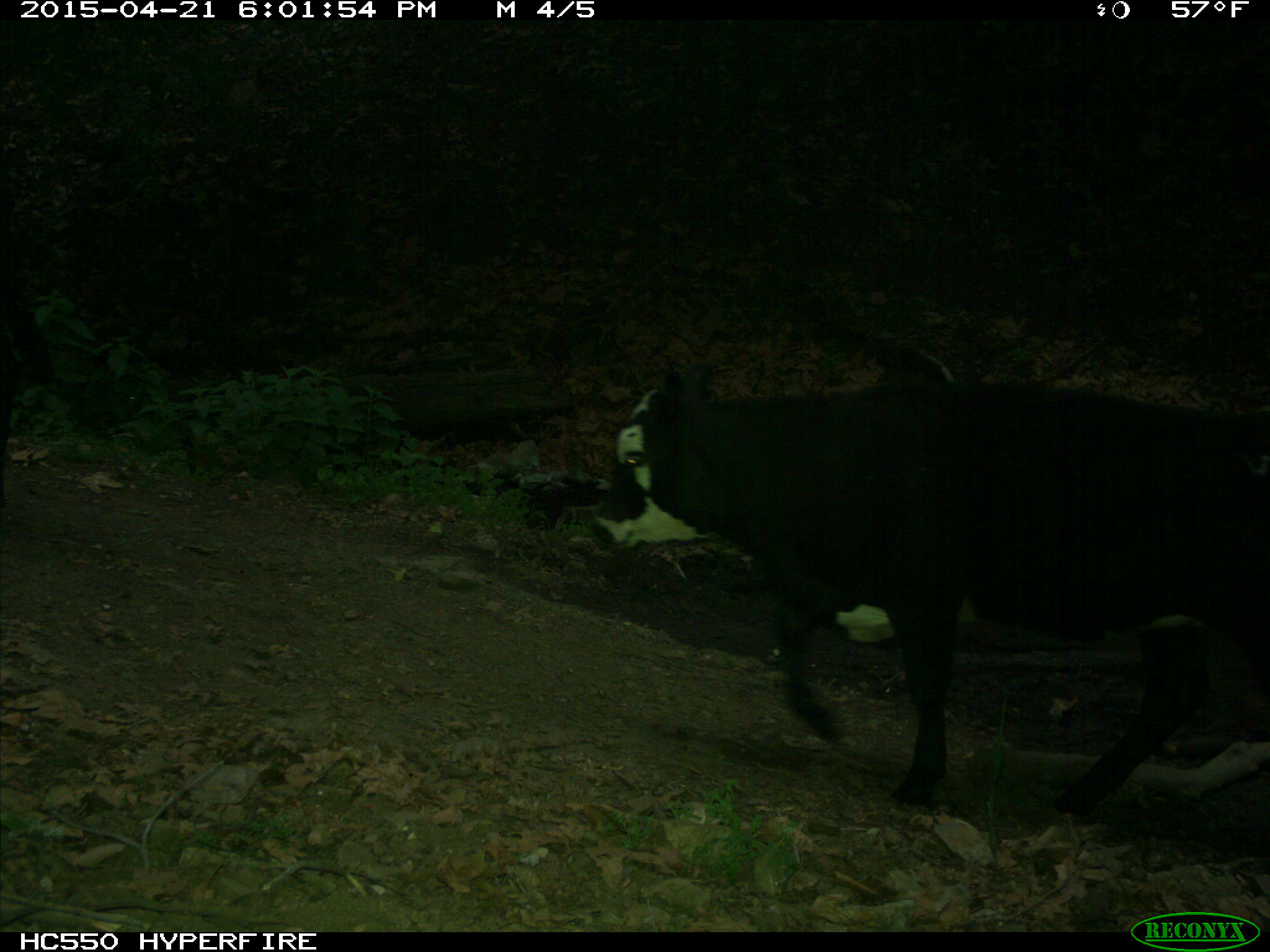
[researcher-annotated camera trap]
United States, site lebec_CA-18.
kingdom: Animalia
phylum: Chordata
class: Mammalia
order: Artiodactyla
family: Bovidae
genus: Bos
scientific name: Bos taurus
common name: domestic cow